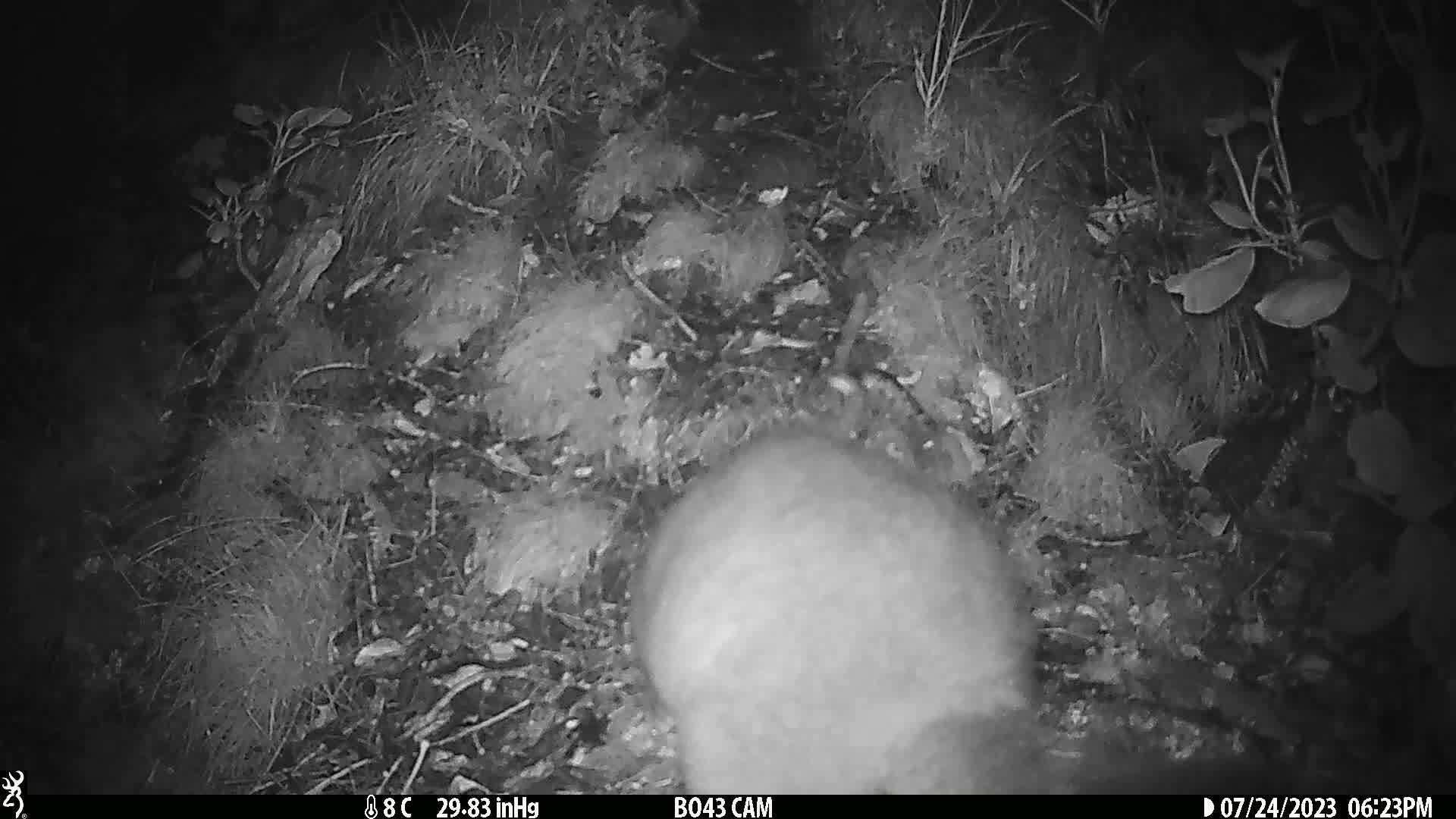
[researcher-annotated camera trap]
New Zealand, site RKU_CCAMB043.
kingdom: Animalia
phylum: Chordata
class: Mammalia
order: Diprotodontia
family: Phalangeridae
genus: Trichosurus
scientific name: Trichosurus vulpecula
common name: common brushtail possum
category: possum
Possum (common brushtail possum) (Trichosurus vulpecula).